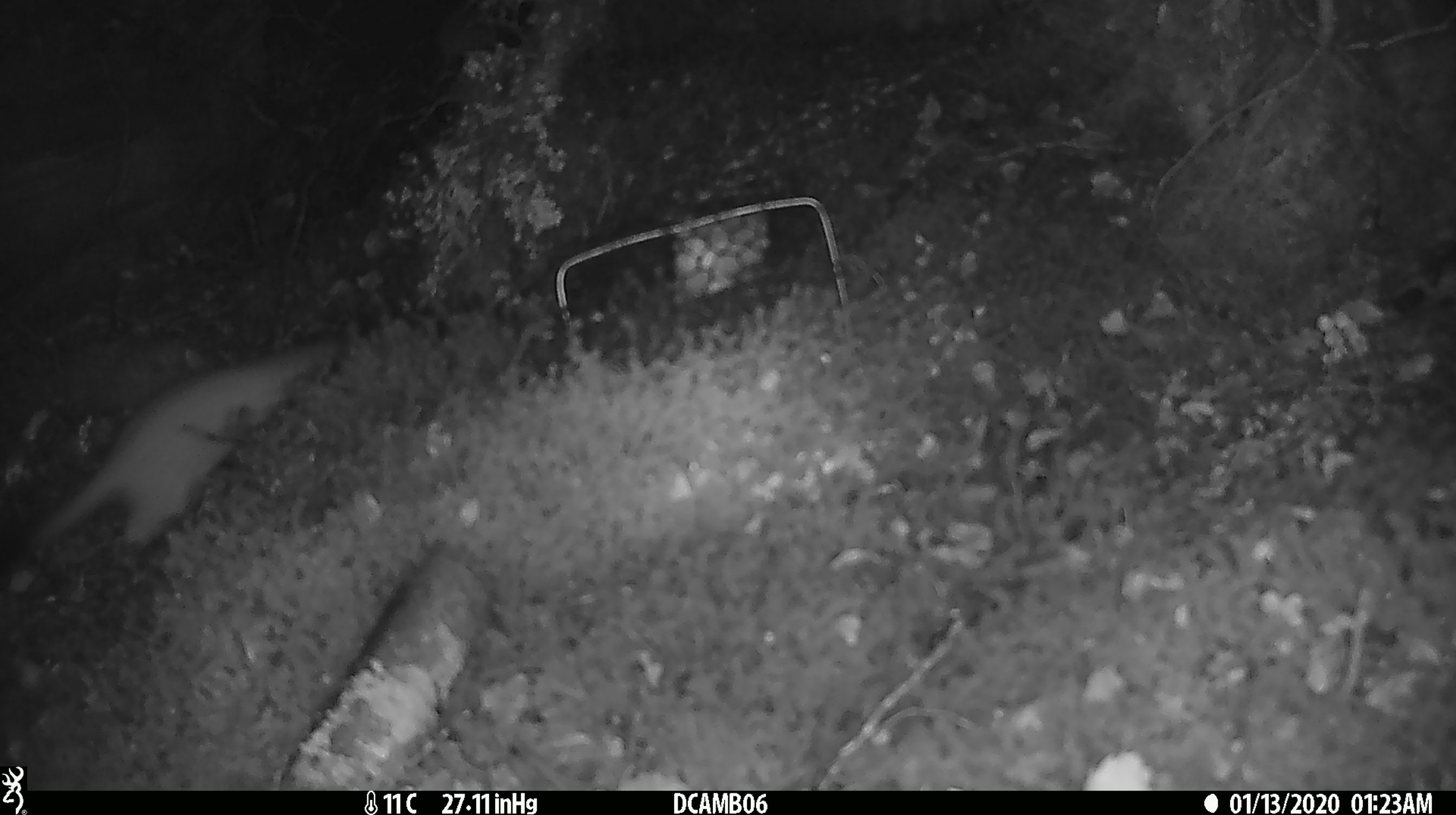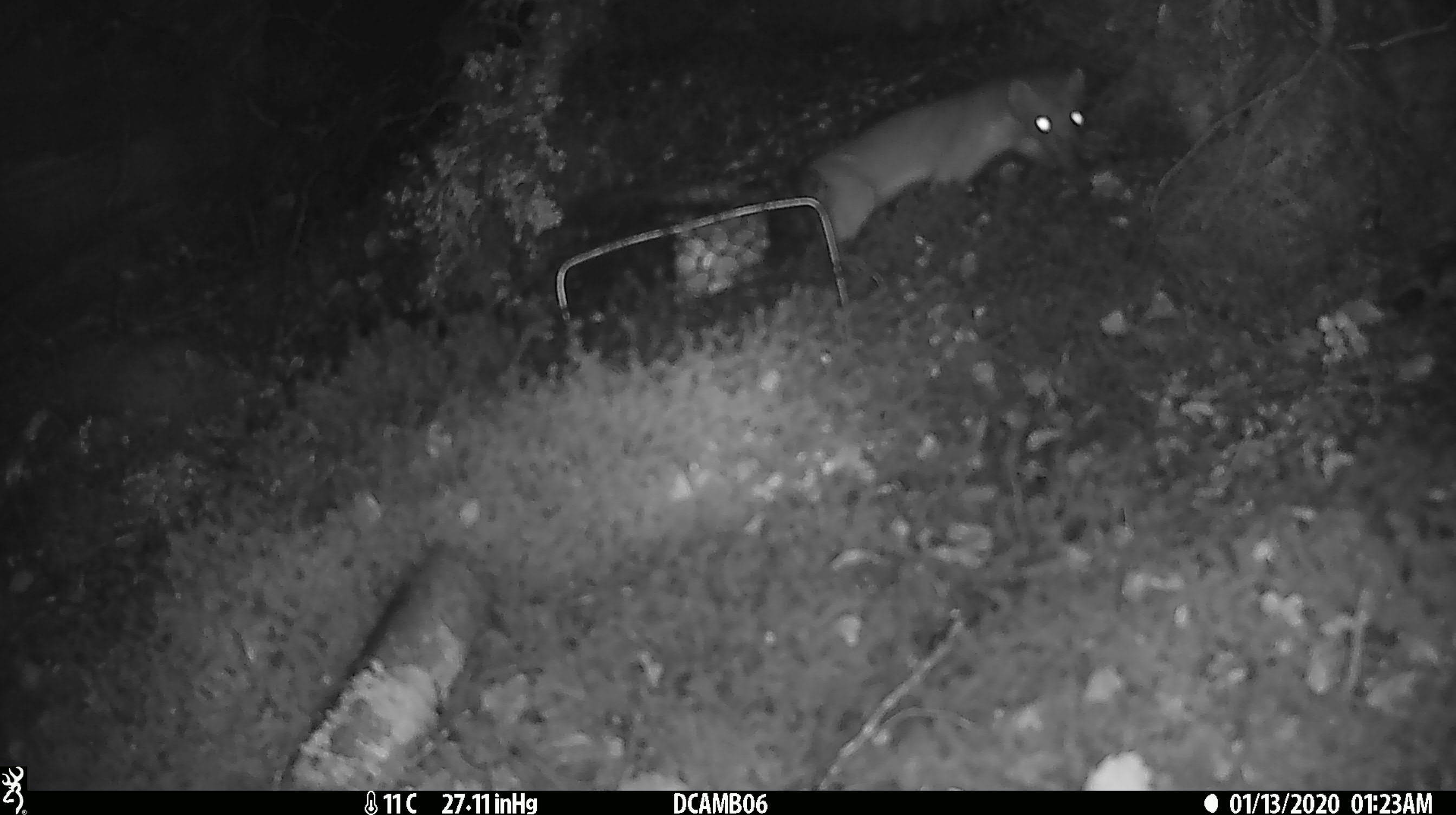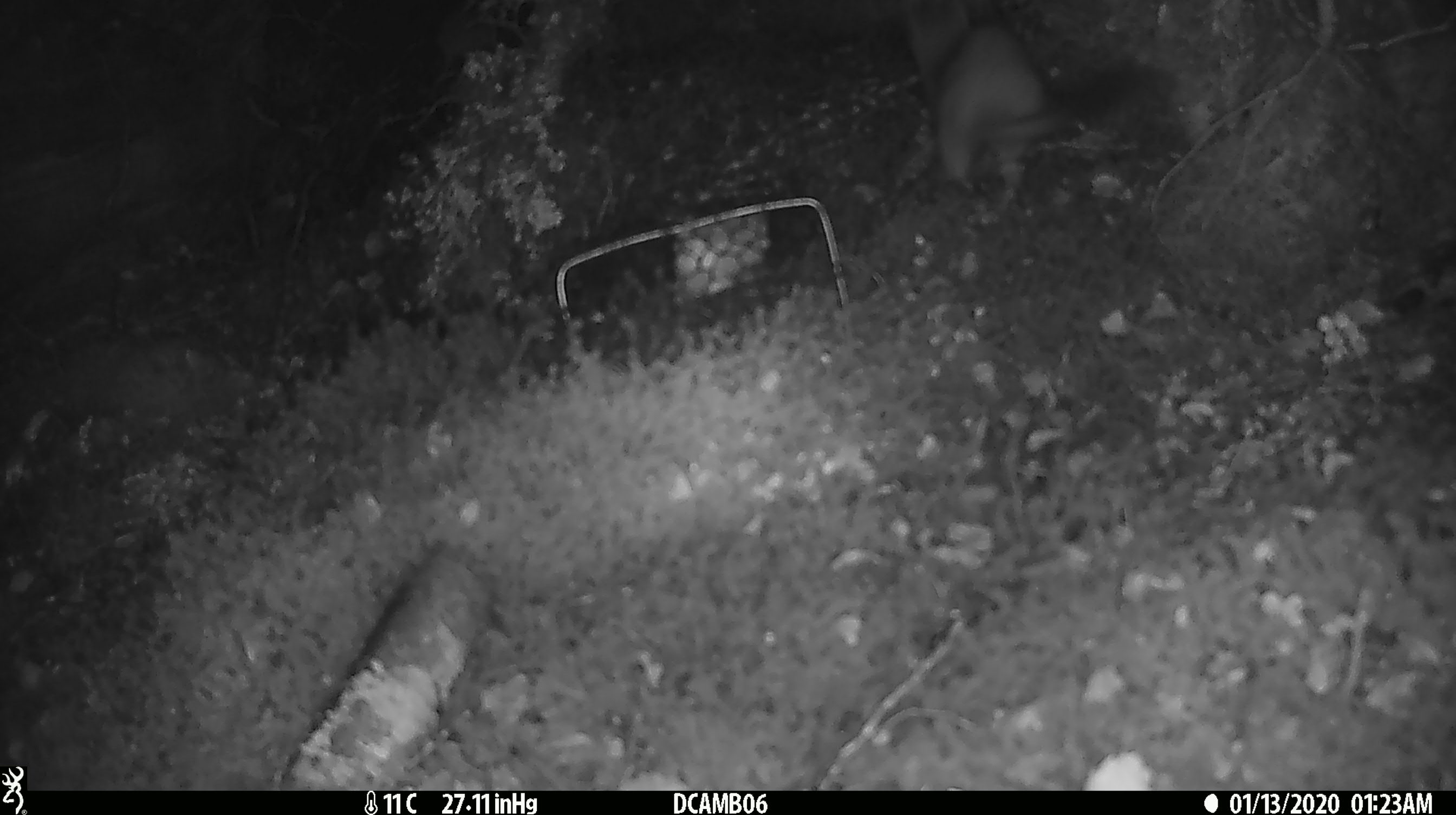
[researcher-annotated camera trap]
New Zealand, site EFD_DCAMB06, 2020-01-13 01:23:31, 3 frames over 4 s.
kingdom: Animalia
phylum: Chordata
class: Mammalia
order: Carnivora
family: Mustelidae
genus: Mustela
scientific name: Mustela erminea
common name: stoat